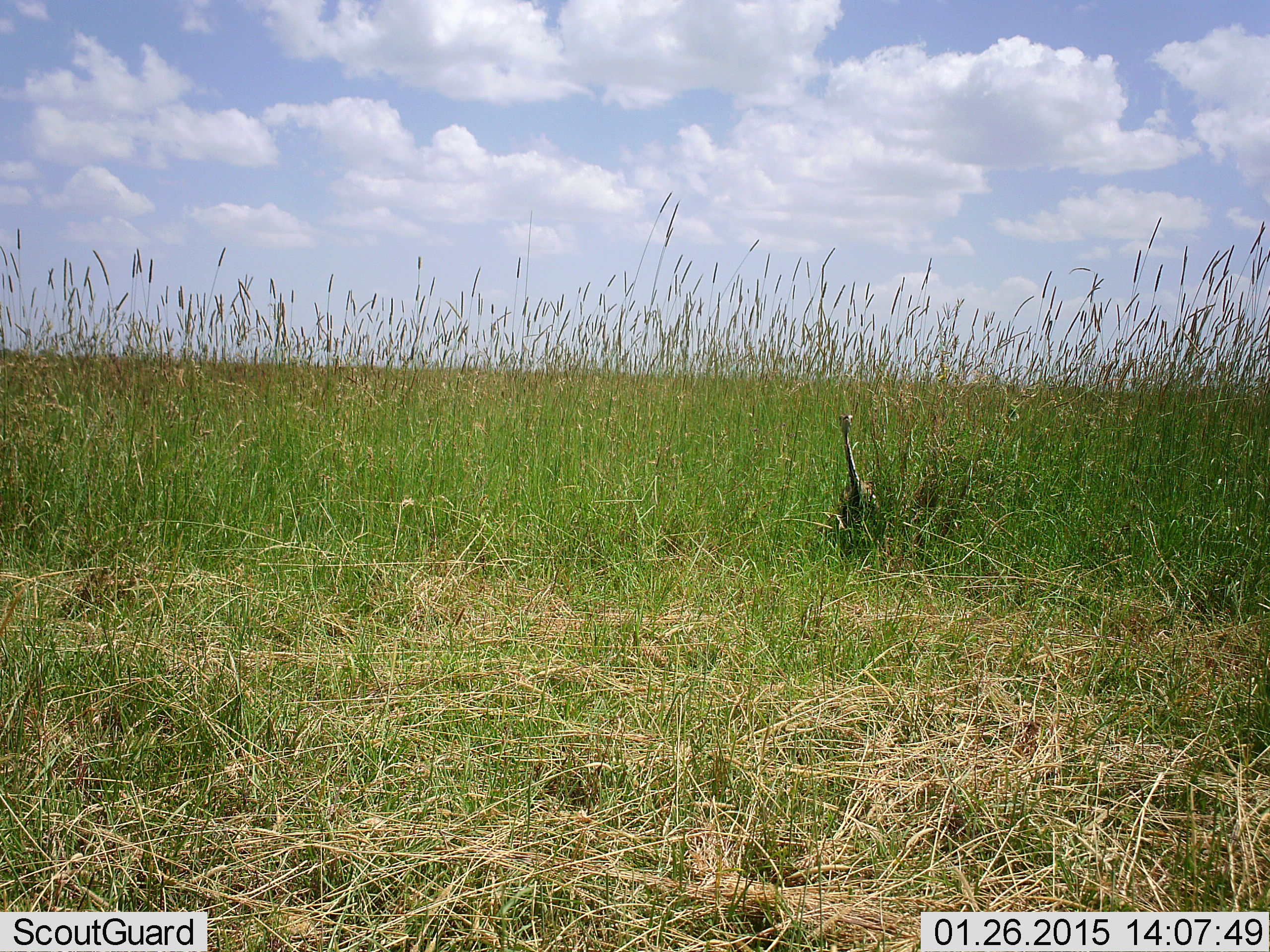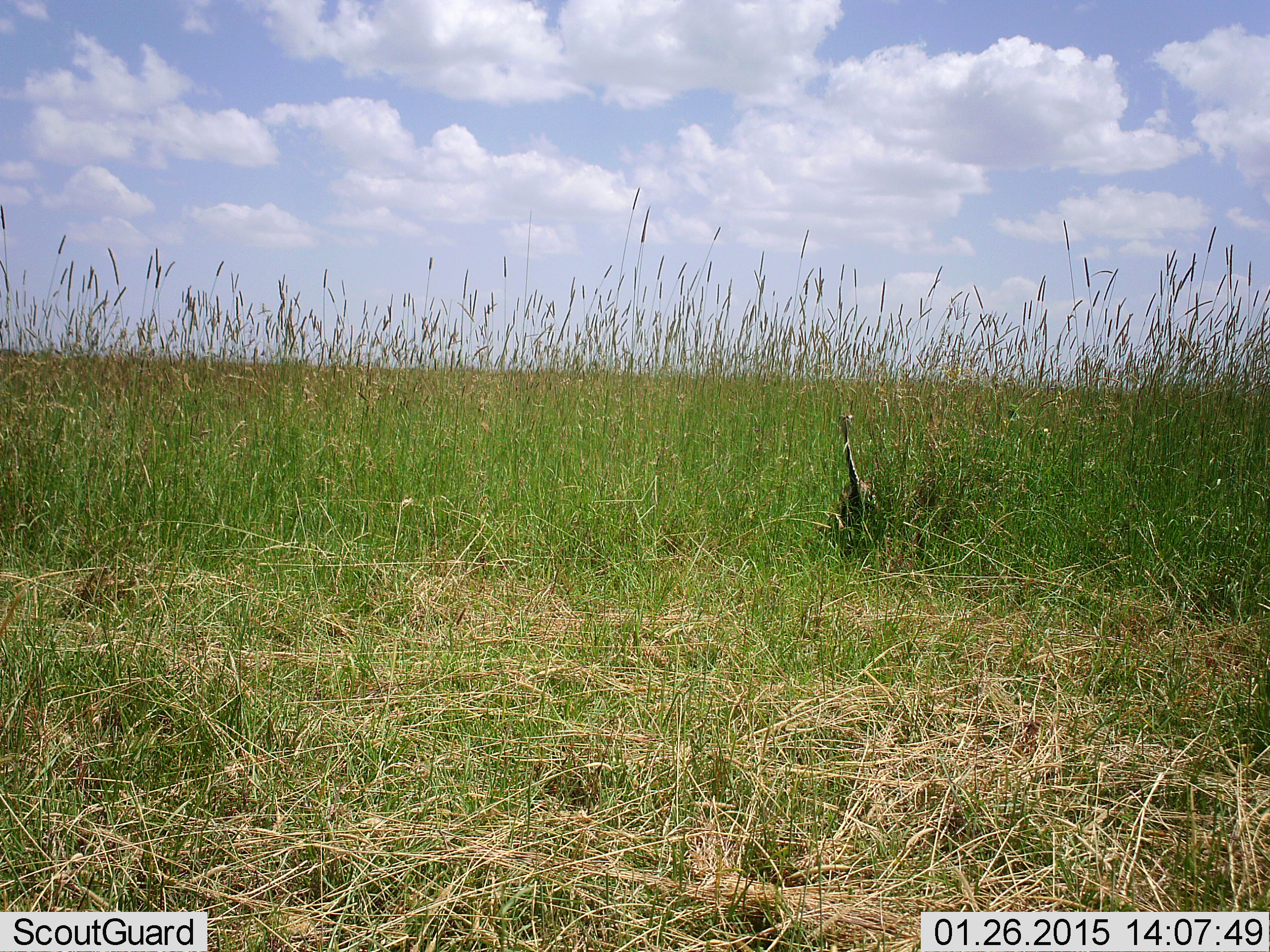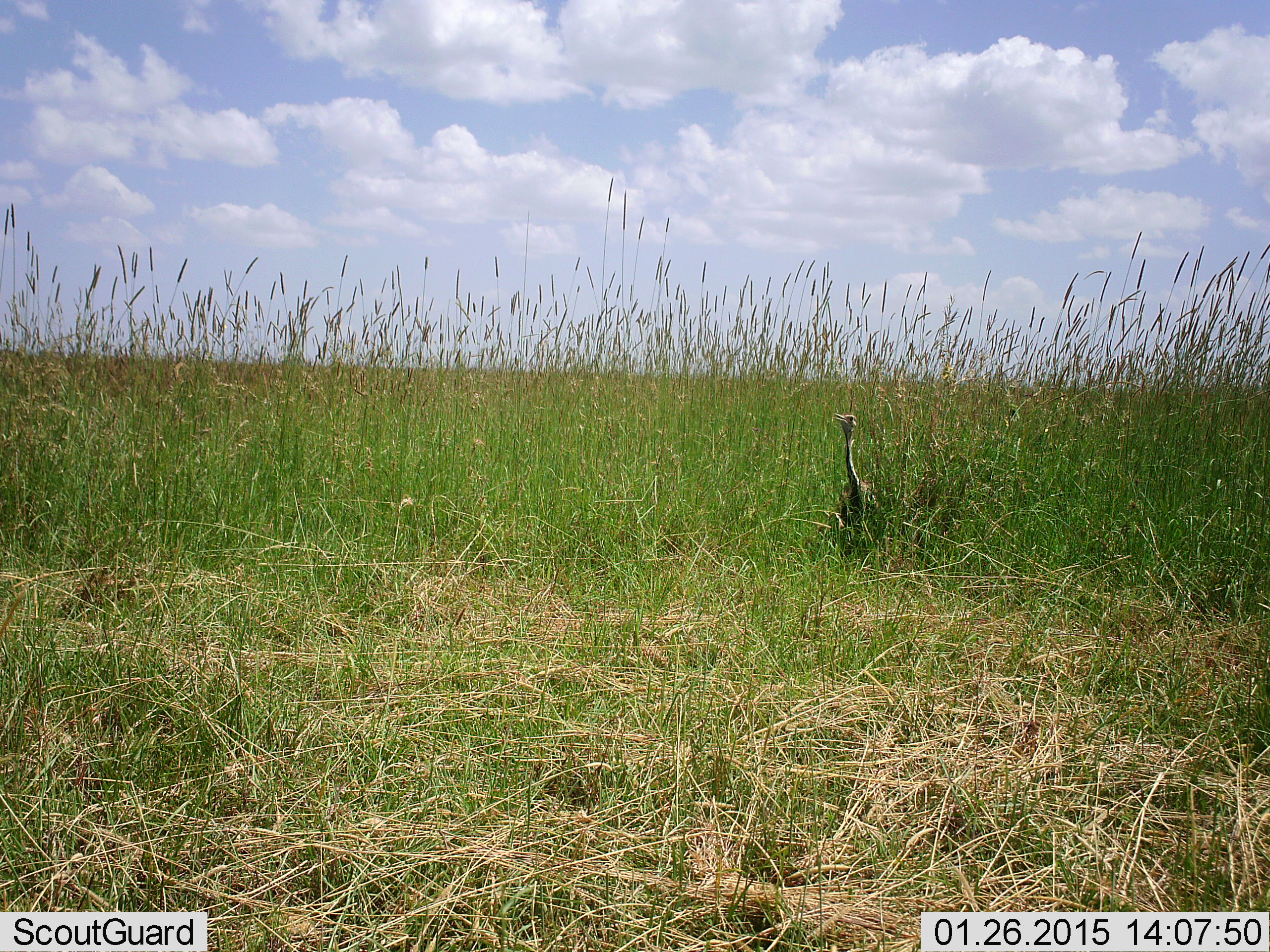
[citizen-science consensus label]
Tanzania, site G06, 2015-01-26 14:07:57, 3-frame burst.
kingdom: Animalia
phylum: Chordata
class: Aves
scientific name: Aves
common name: bird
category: otherbird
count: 1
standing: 100%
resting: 0%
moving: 0%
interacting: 0%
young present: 0%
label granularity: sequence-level